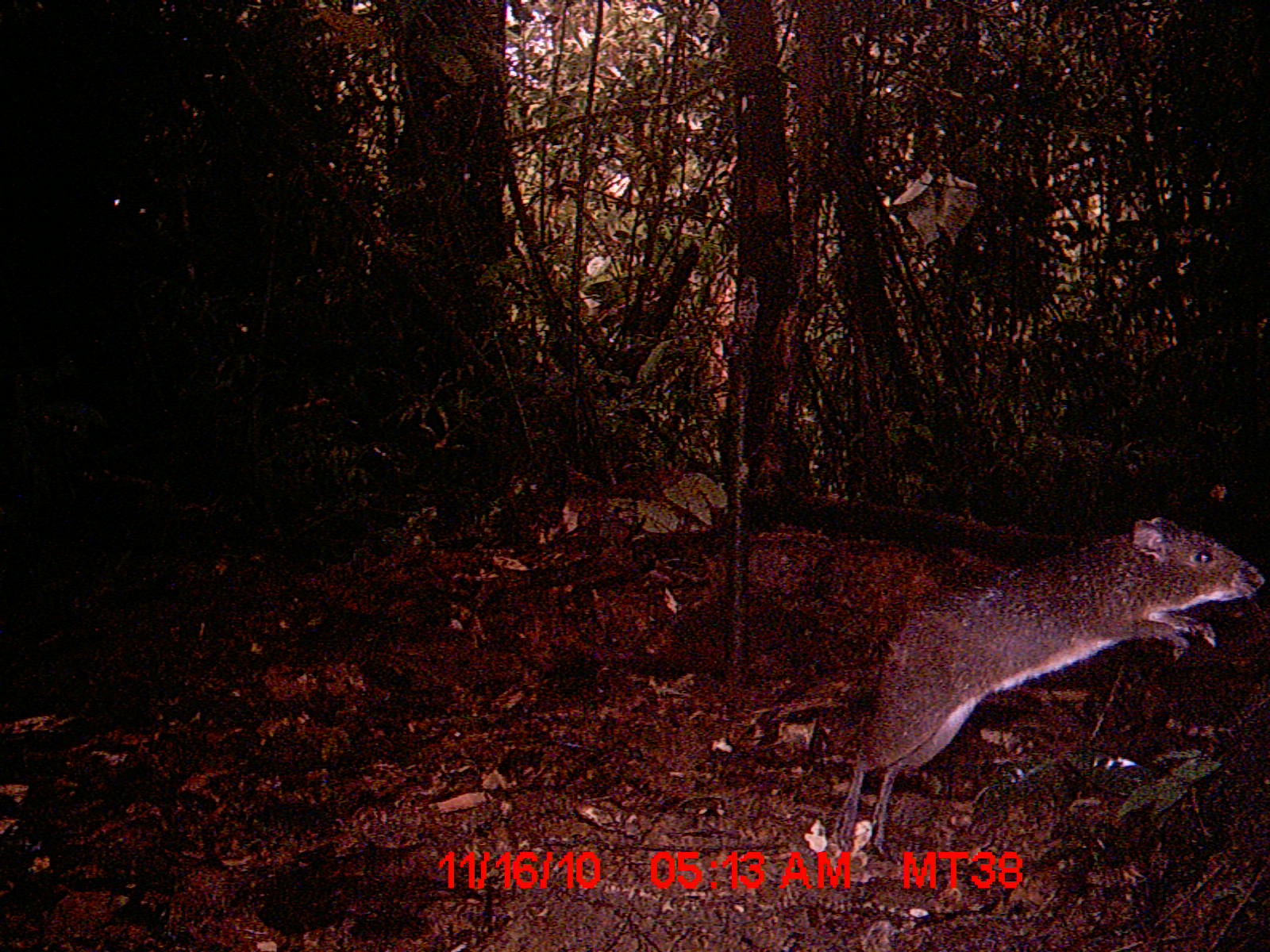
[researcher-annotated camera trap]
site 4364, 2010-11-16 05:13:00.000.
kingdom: Animalia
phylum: Chordata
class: Mammalia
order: Rodentia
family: Muridae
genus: Rattus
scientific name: Rattus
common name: rodent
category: unknown rat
Unknown rat (rodent) (Rattus), count 1.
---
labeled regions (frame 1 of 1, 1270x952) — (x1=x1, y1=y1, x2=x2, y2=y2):
unknown rat: (x1=832, y1=515, x2=1264, y2=851)